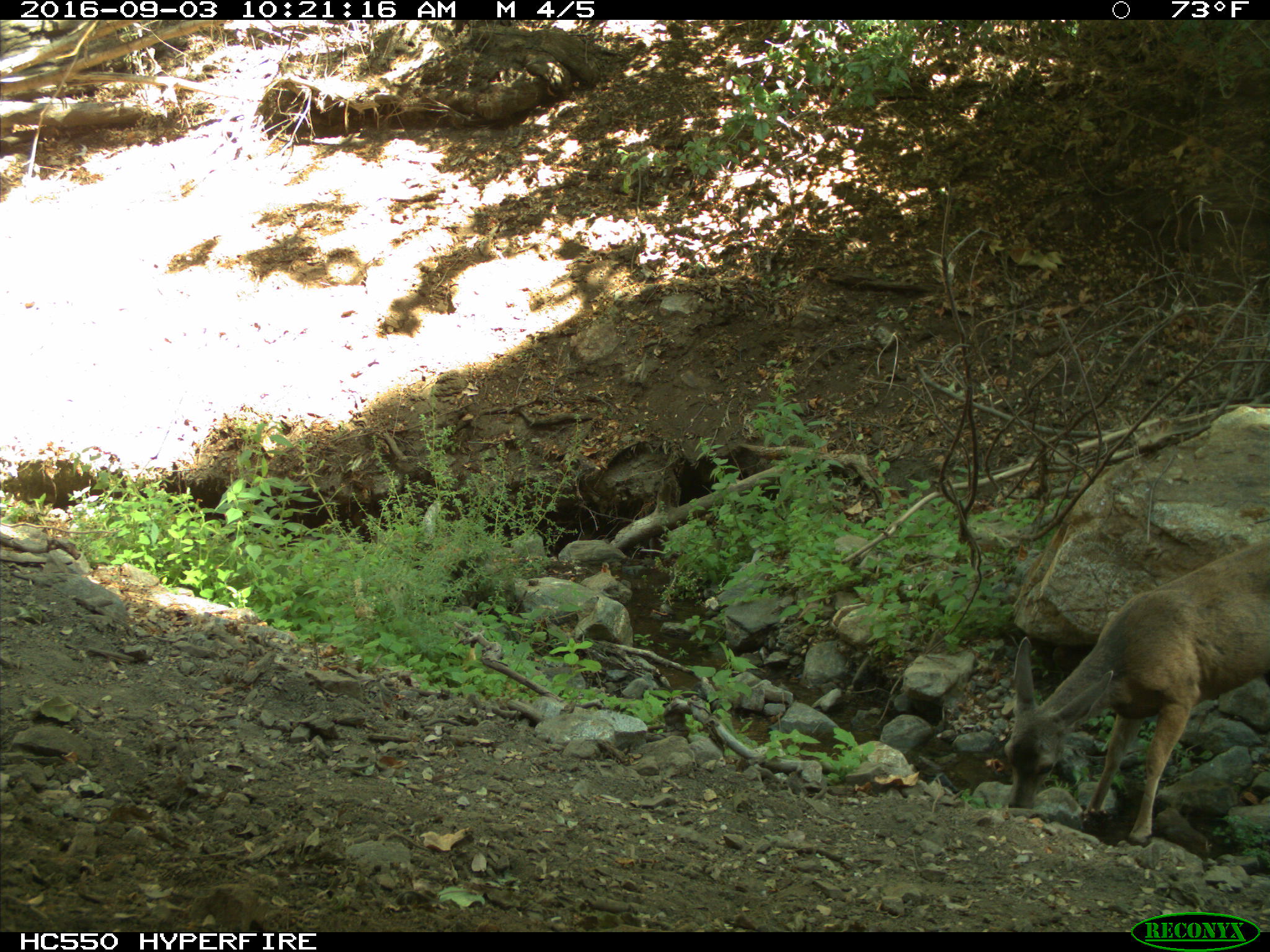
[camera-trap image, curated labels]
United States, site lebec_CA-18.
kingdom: Animalia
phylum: Chordata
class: Mammalia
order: Artiodactyla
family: Cervidae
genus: Odocoileus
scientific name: Odocoileus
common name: deer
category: unidentified deer